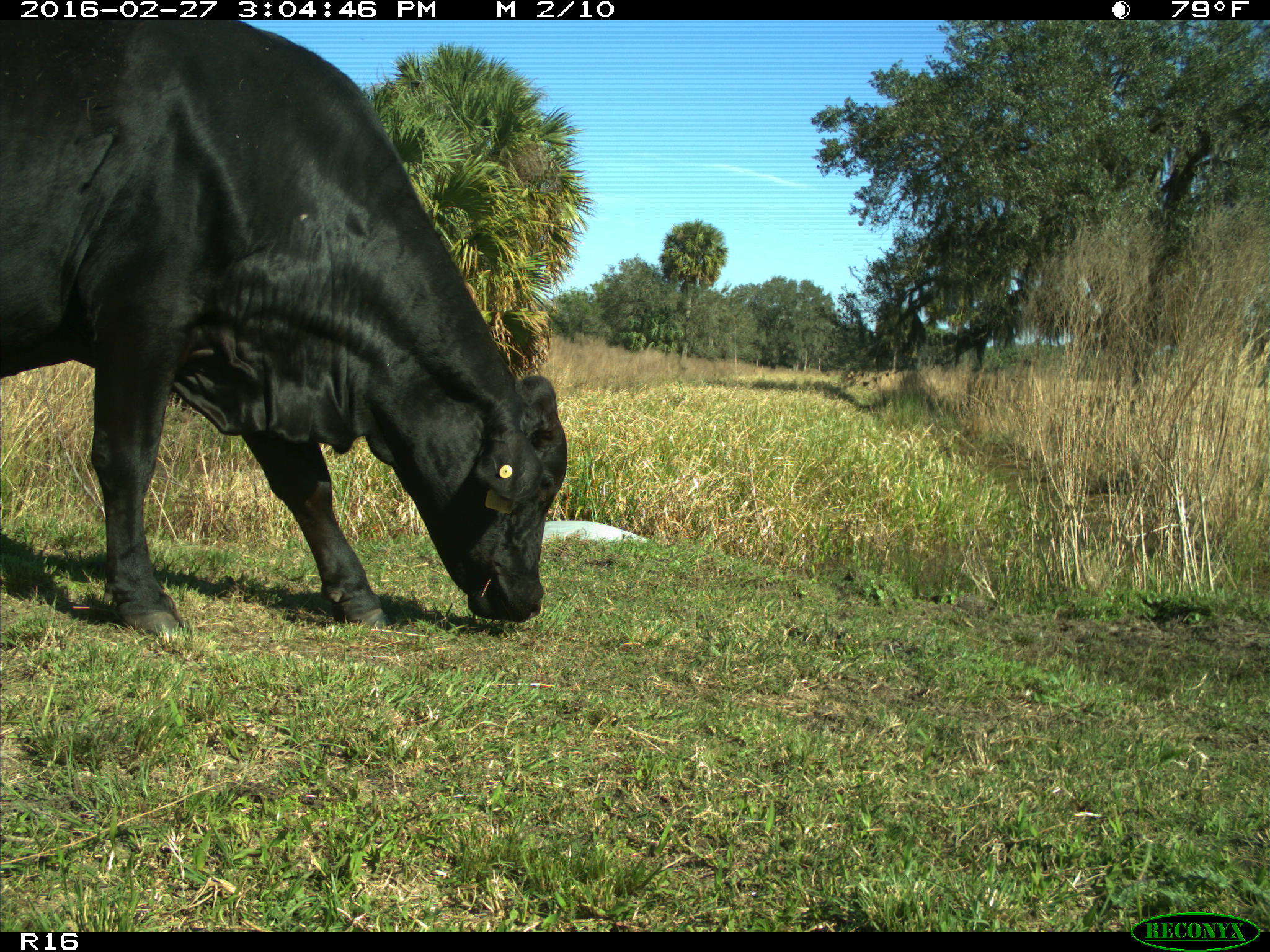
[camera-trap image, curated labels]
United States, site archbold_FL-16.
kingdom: Animalia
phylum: Chordata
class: Mammalia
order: Artiodactyla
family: Bovidae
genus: Bos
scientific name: Bos taurus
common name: domestic cow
Bos taurus (domestic cow).